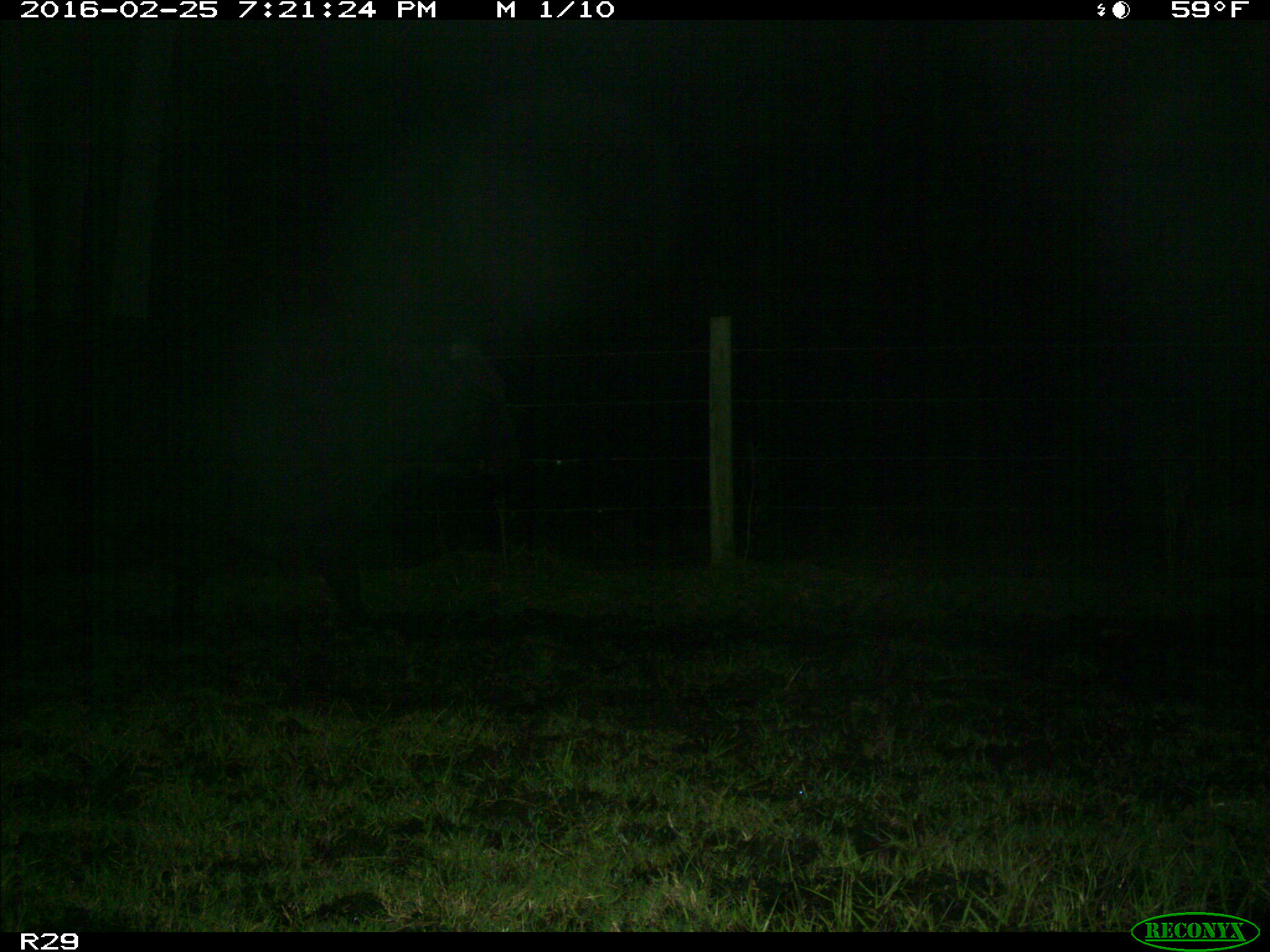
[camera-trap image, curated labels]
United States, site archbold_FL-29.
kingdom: Animalia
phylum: Chordata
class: Mammalia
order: Artiodactyla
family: Bovidae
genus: Bos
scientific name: Bos taurus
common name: domestic cow